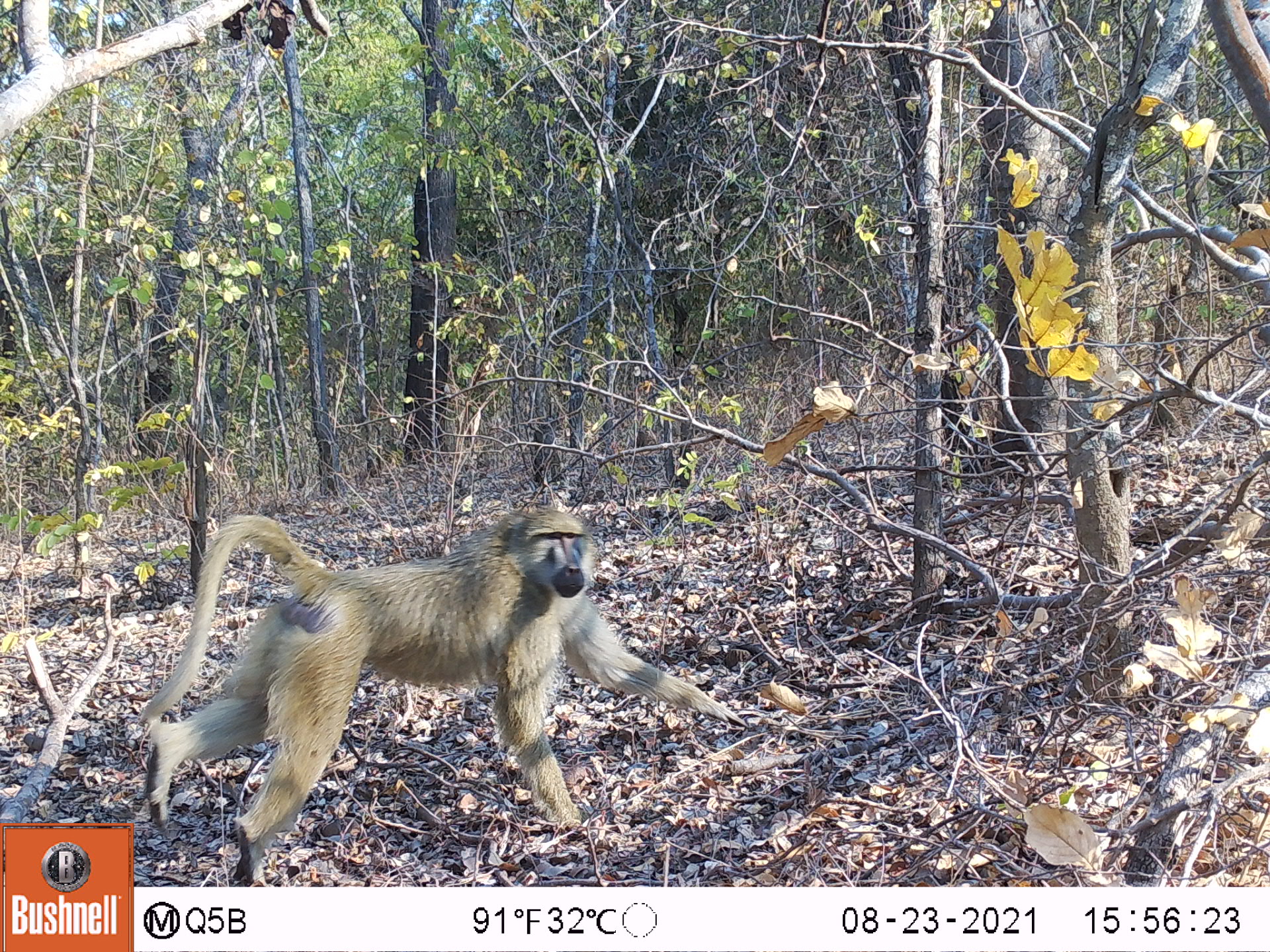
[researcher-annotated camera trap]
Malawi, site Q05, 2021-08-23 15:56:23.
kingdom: Animalia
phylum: Chordata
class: Mammalia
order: Primates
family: Cercopithecidae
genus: Papio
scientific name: Papio cynocephalus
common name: yellow baboon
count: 1